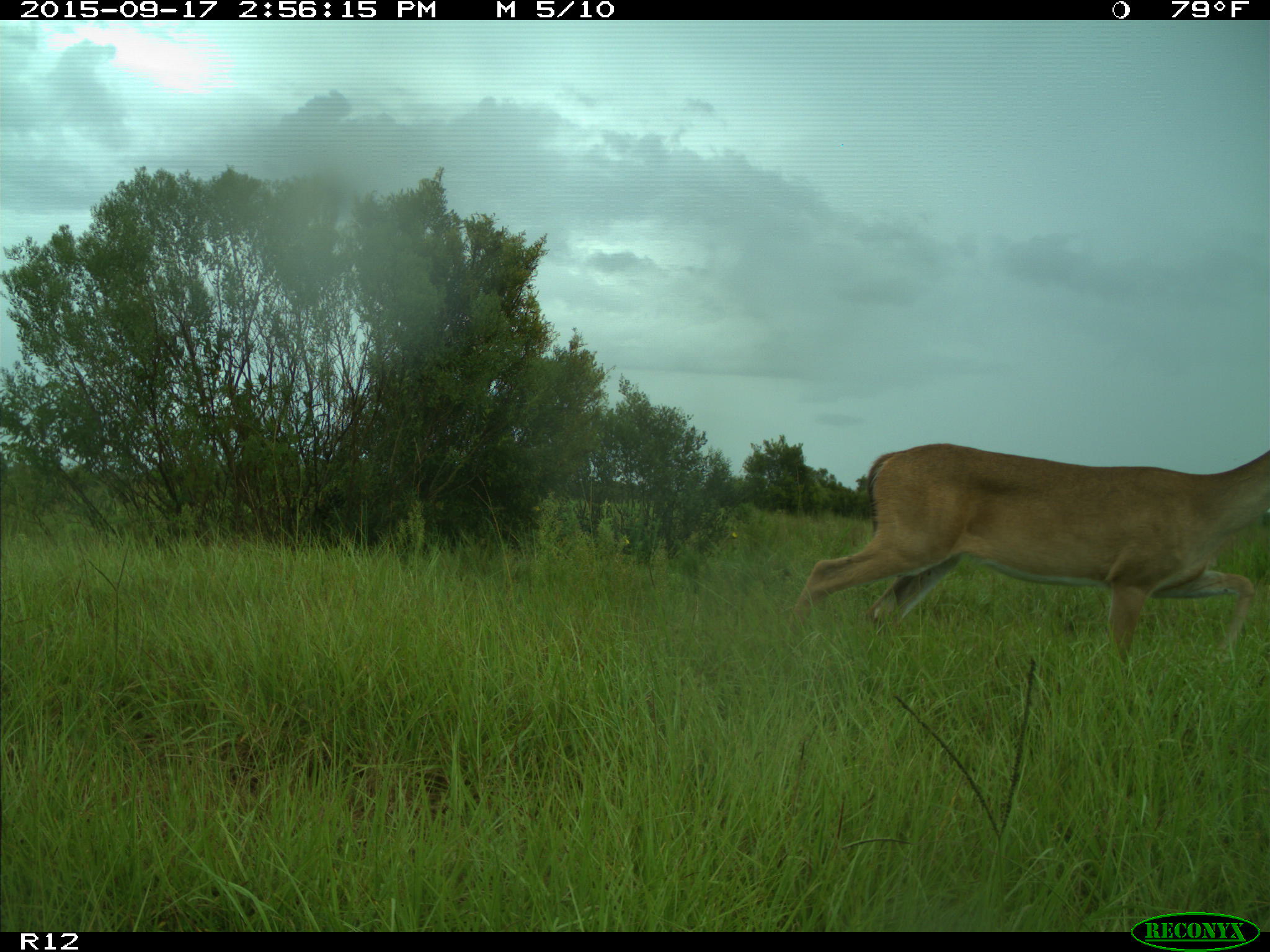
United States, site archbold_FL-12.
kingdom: Animalia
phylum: Chordata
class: Mammalia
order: Artiodactyla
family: Cervidae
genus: Odocoileus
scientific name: Odocoileus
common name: deer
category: unidentified deer